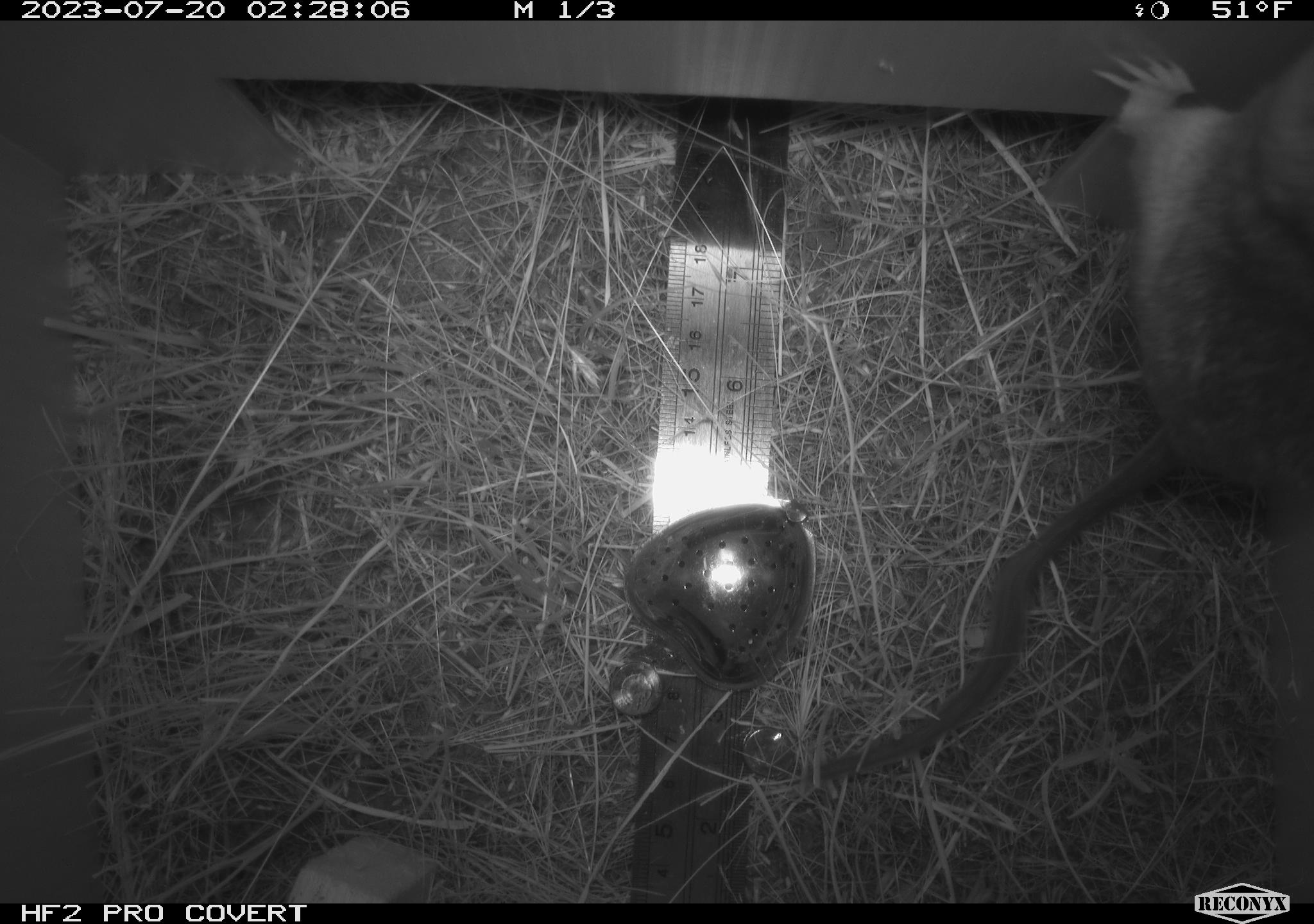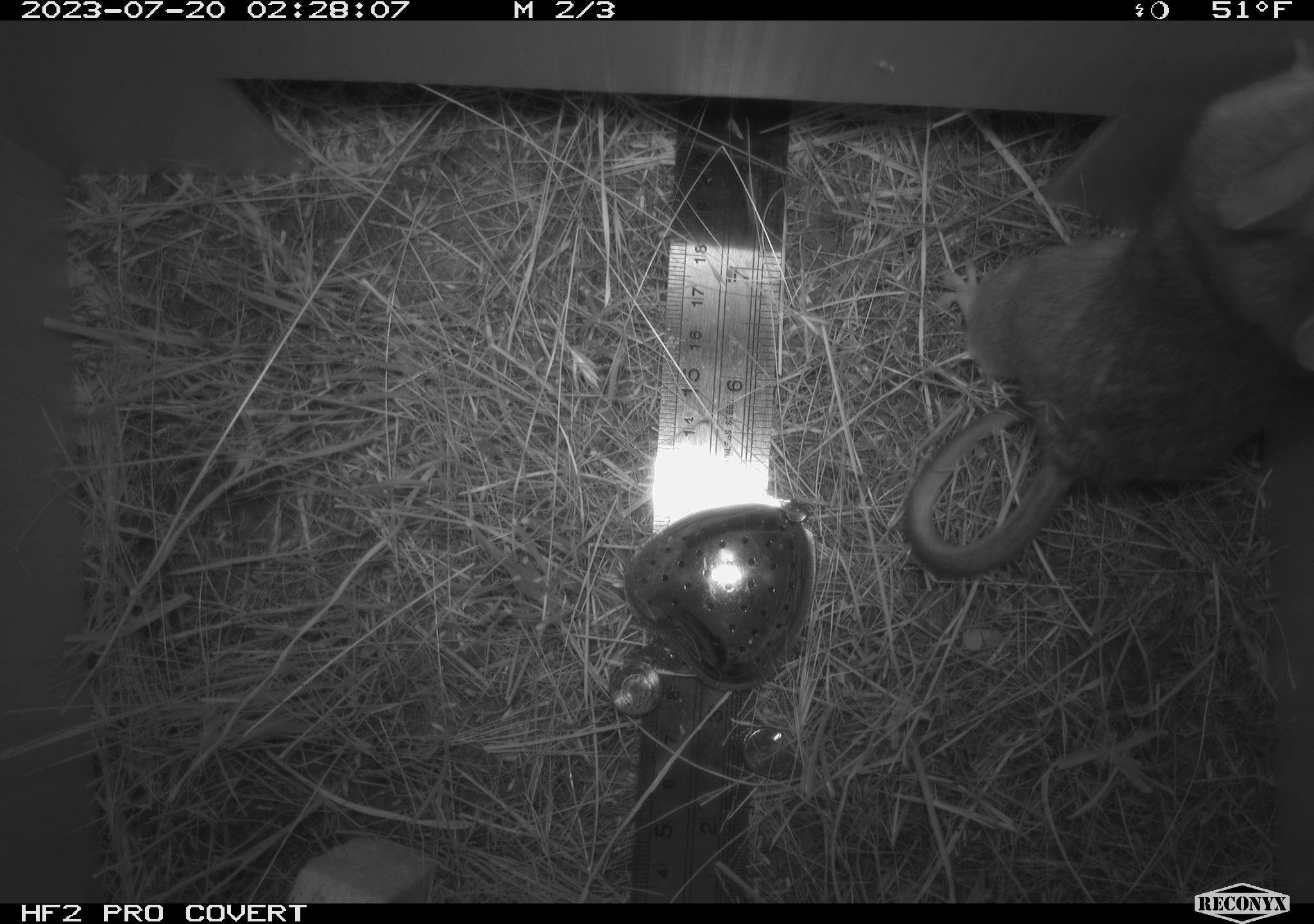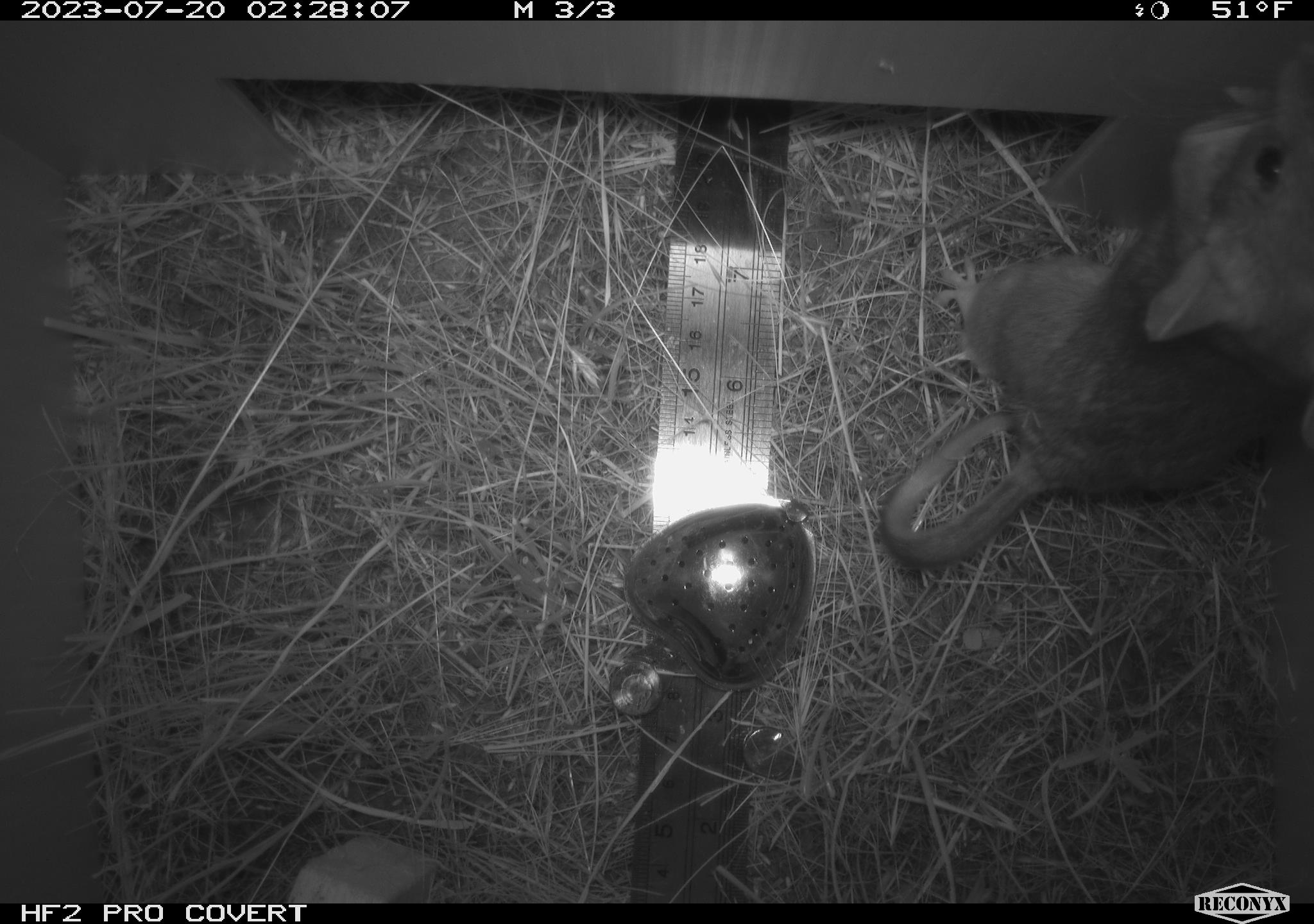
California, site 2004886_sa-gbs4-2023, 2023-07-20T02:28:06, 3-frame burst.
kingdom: Animalia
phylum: Chordata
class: Mammalia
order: Rodentia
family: Cricetidae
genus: Neotoma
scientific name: Neotoma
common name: pack rat or woodrat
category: neotoma species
Neotoma species (pack rat or woodrat) (Neotoma).